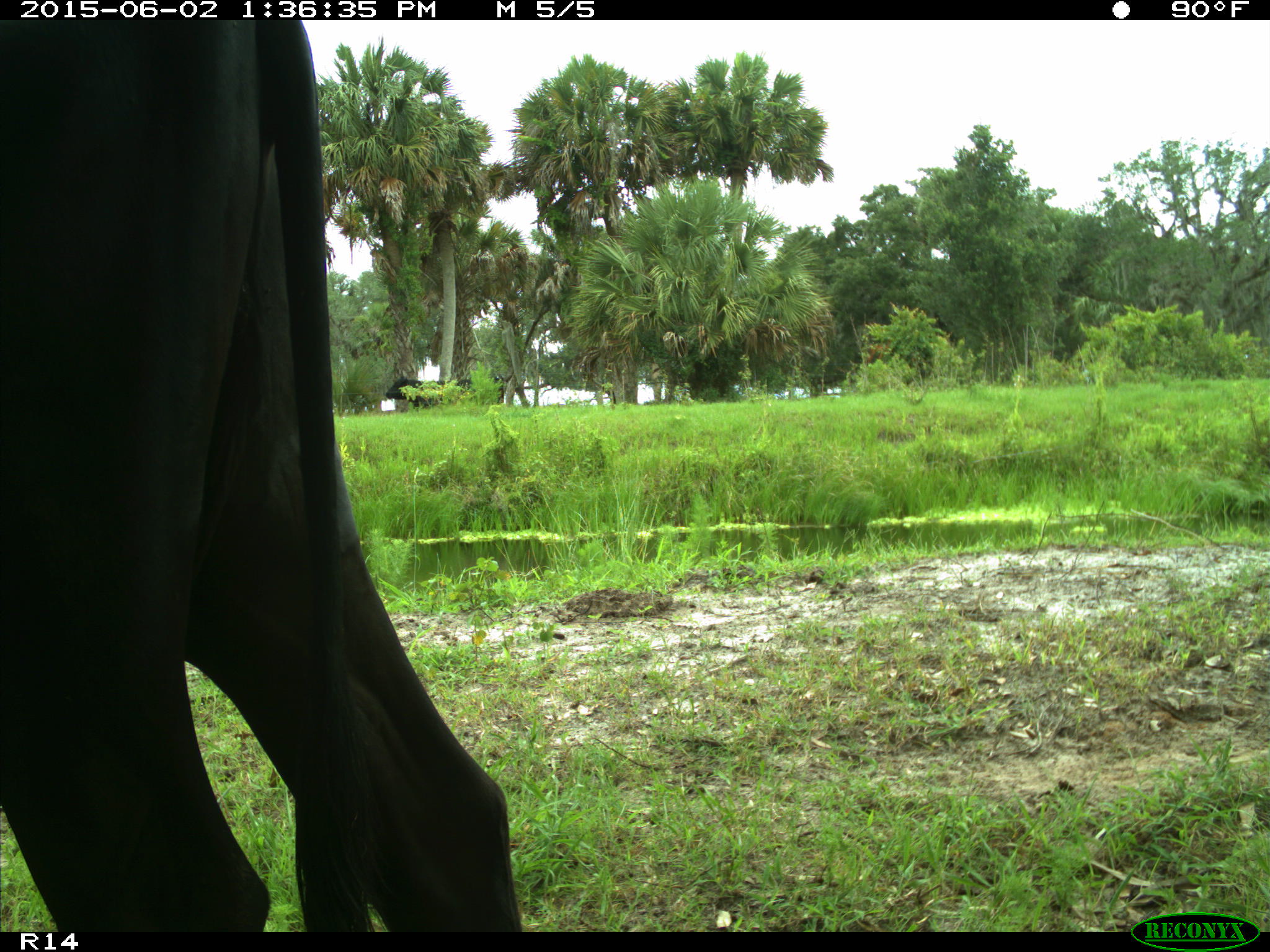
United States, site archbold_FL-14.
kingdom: Animalia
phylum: Chordata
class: Mammalia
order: Artiodactyla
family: Bovidae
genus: Bos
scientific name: Bos taurus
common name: domestic cow